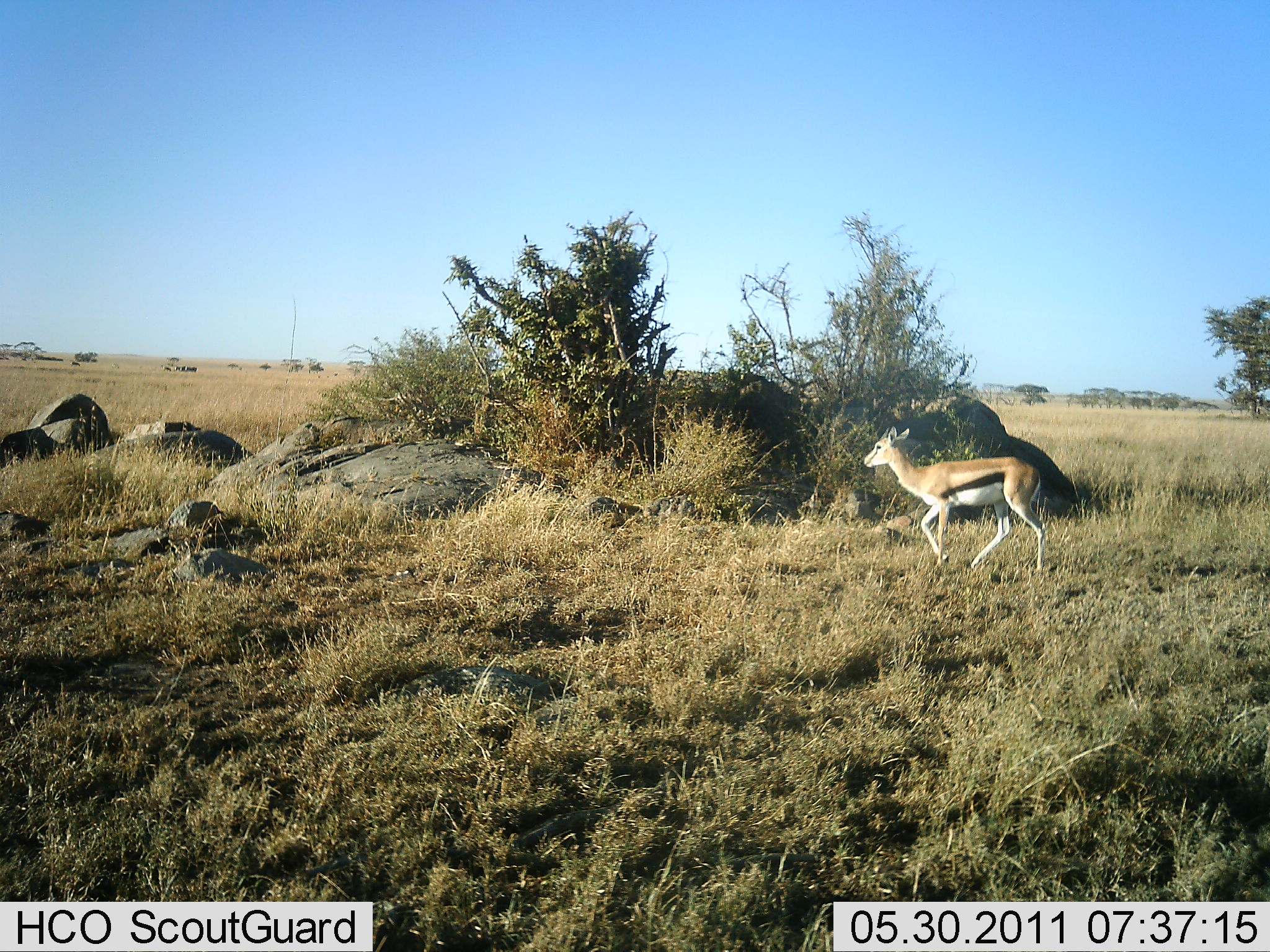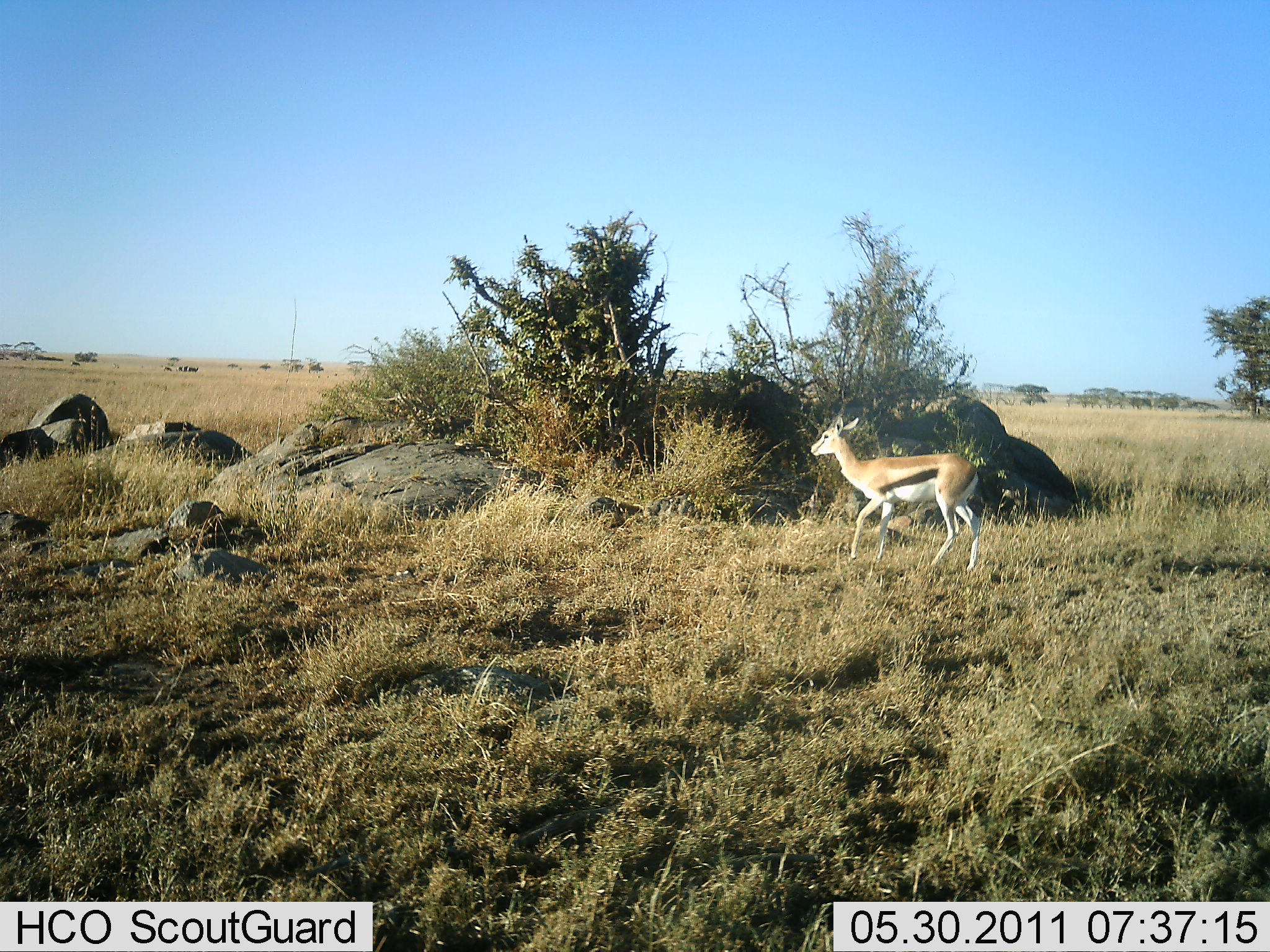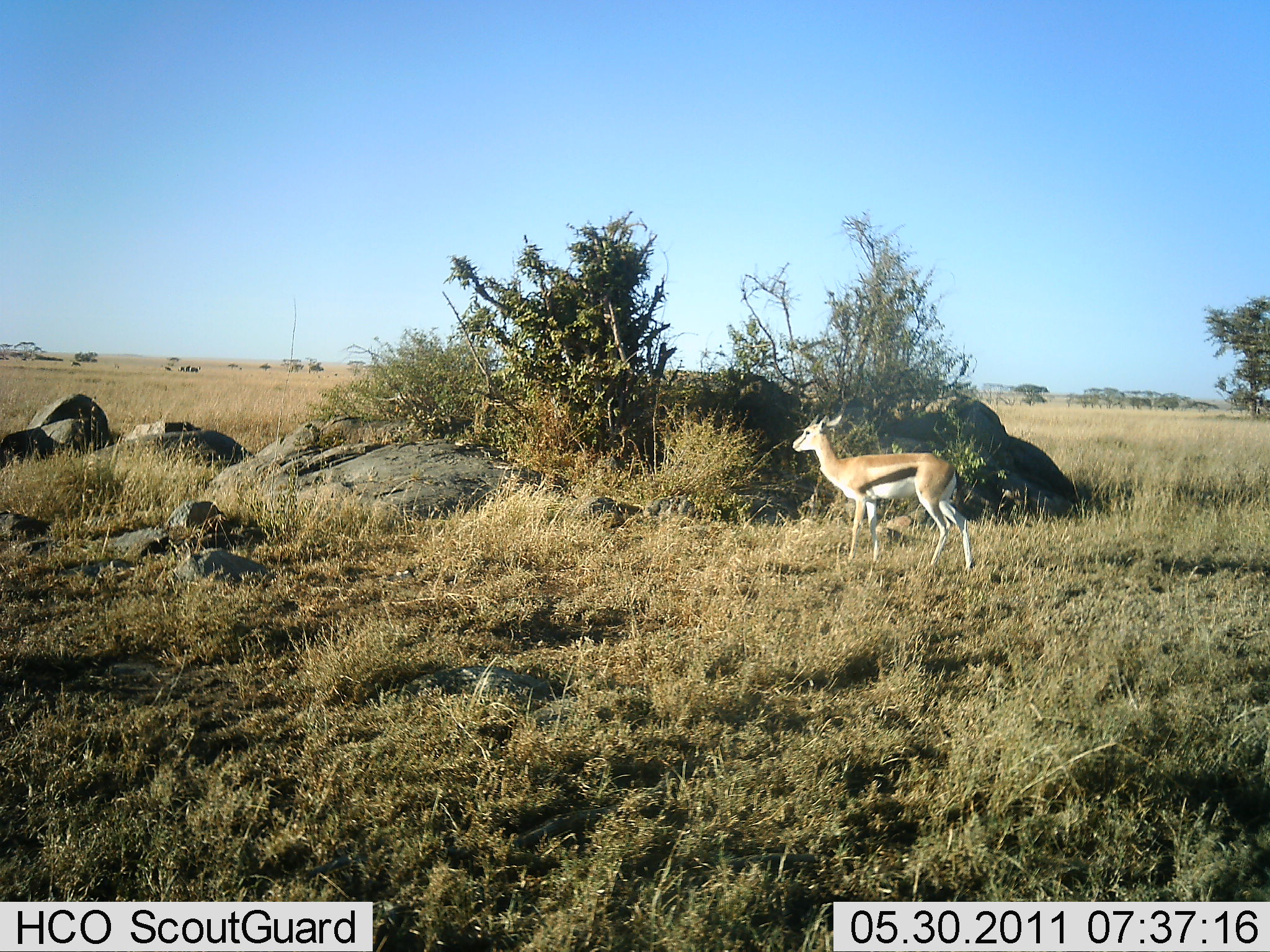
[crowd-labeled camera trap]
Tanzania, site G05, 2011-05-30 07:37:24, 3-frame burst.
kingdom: Animalia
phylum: Chordata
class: Mammalia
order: Artiodactyla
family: Bovidae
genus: Eudorcas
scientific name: Eudorcas thomsonii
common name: thomson's gazelle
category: gazellethomsons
Gazellethomsons (thomson's gazelle) (Eudorcas thomsonii), count 1. Behavior (volunteer vote fractions): standing 18%, resting 0%, moving 91%, interacting 0%. Young present (vote fraction): 0%. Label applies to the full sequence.